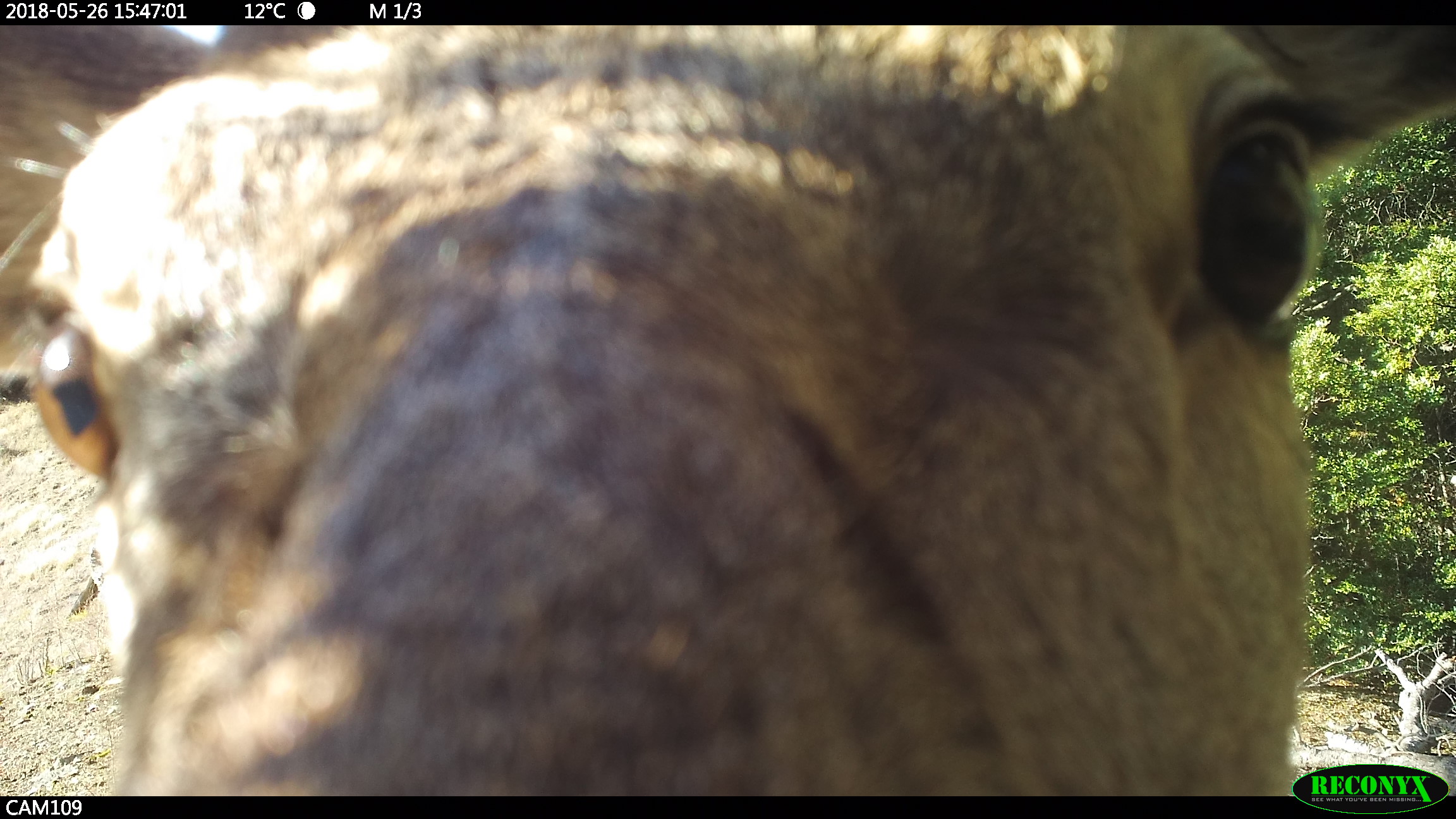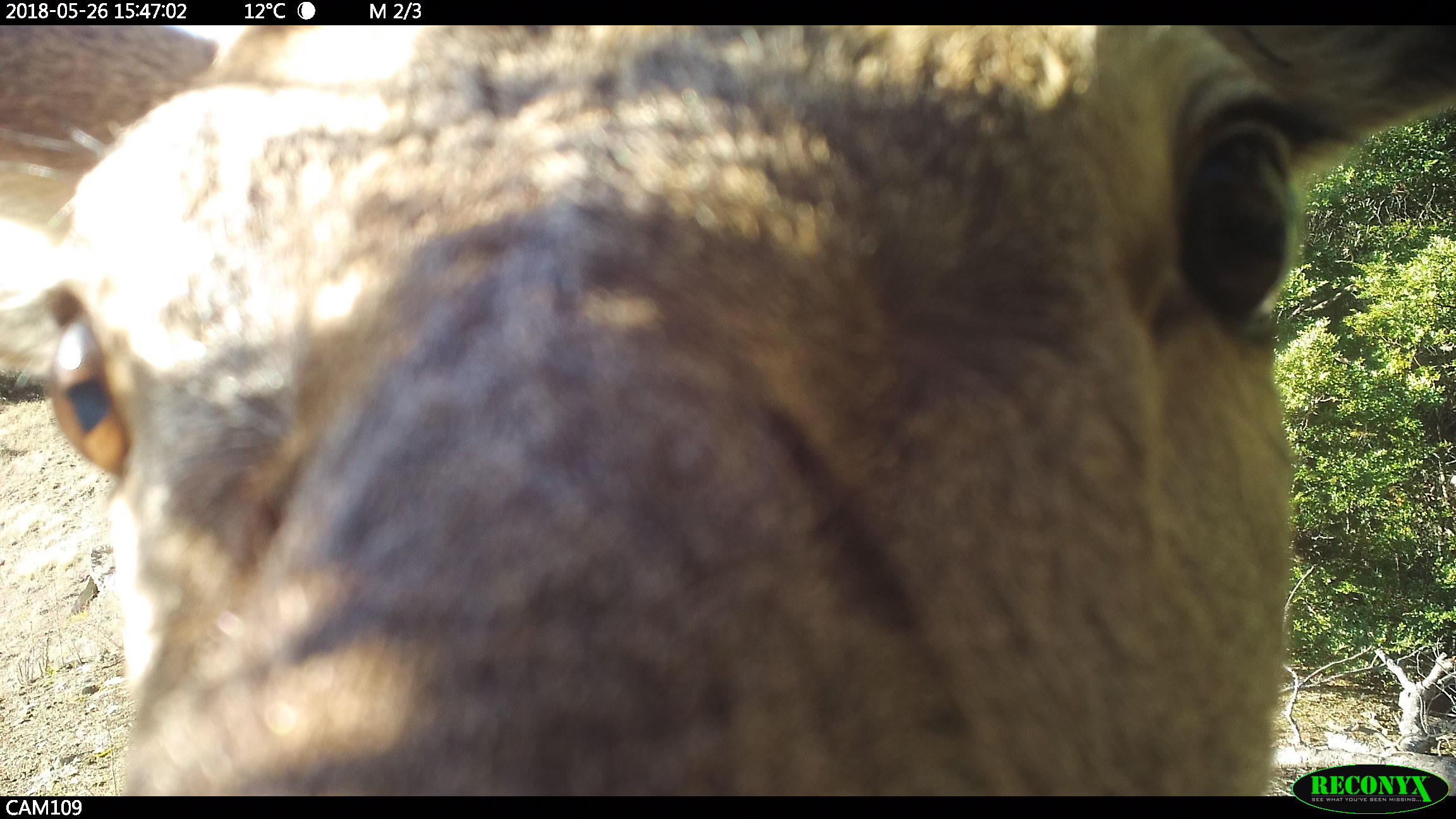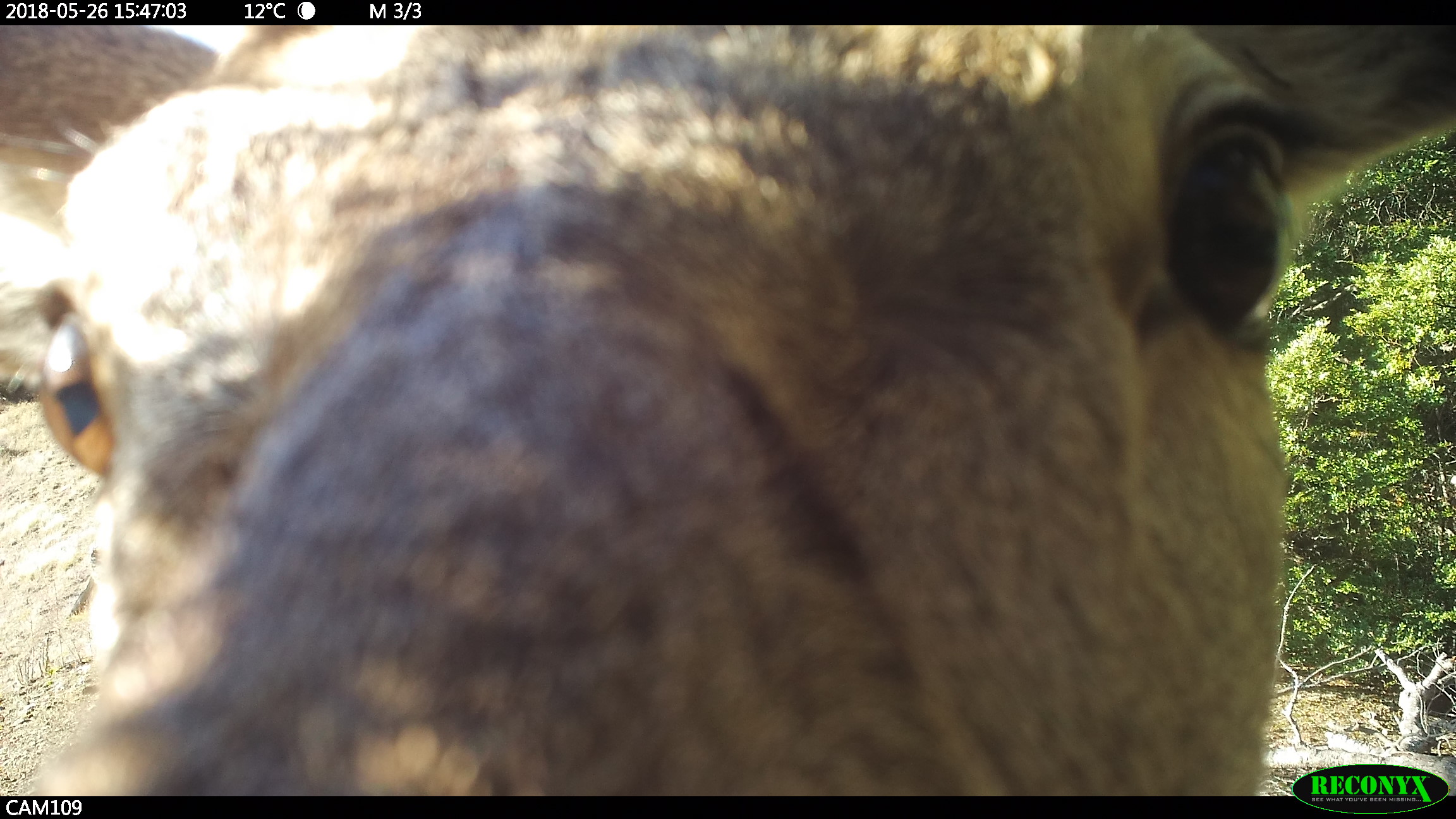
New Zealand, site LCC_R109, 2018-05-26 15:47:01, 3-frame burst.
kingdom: Animalia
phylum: Chordata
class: Mammalia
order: Artiodactyla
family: Cervidae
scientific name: Cervidae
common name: deer